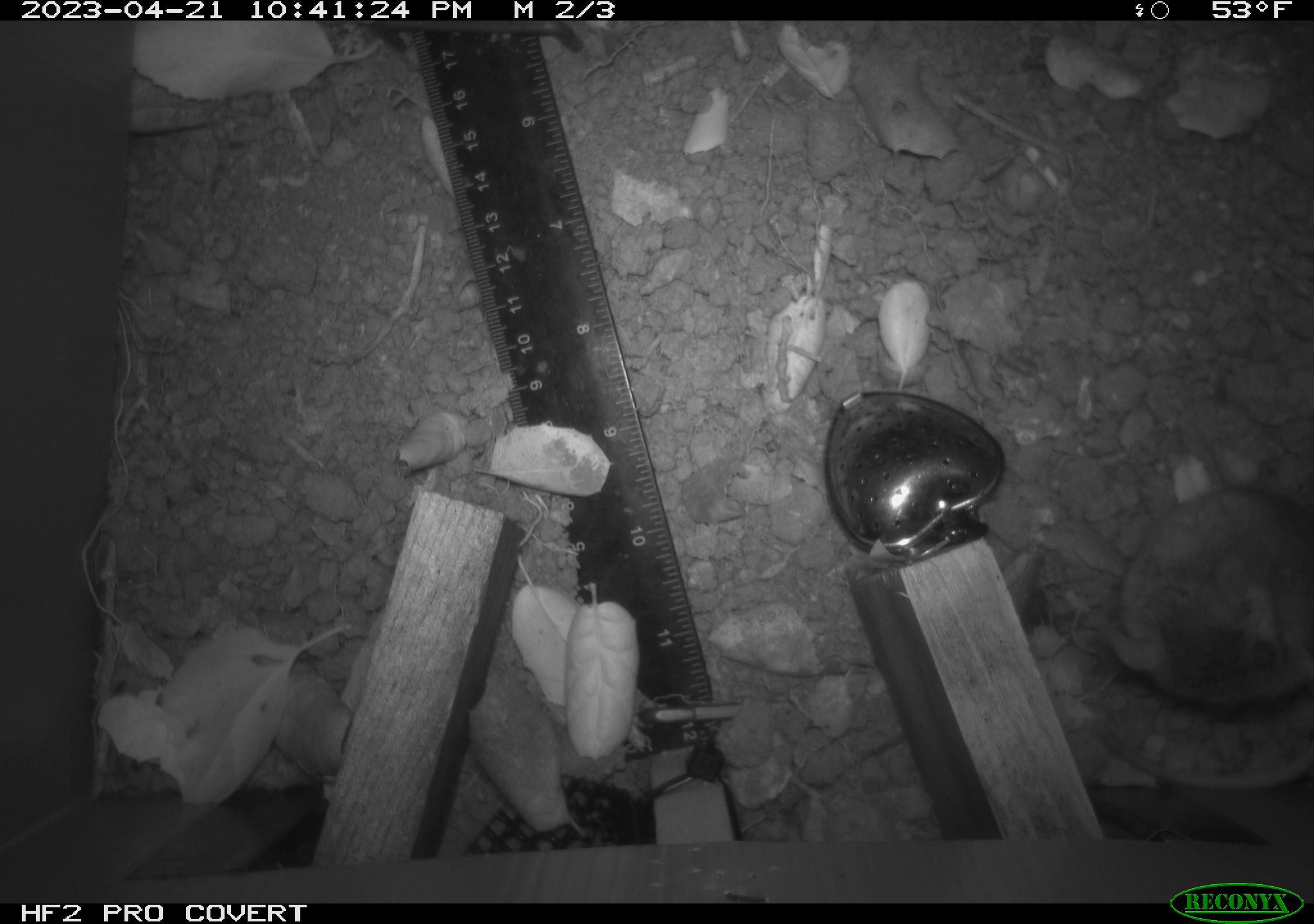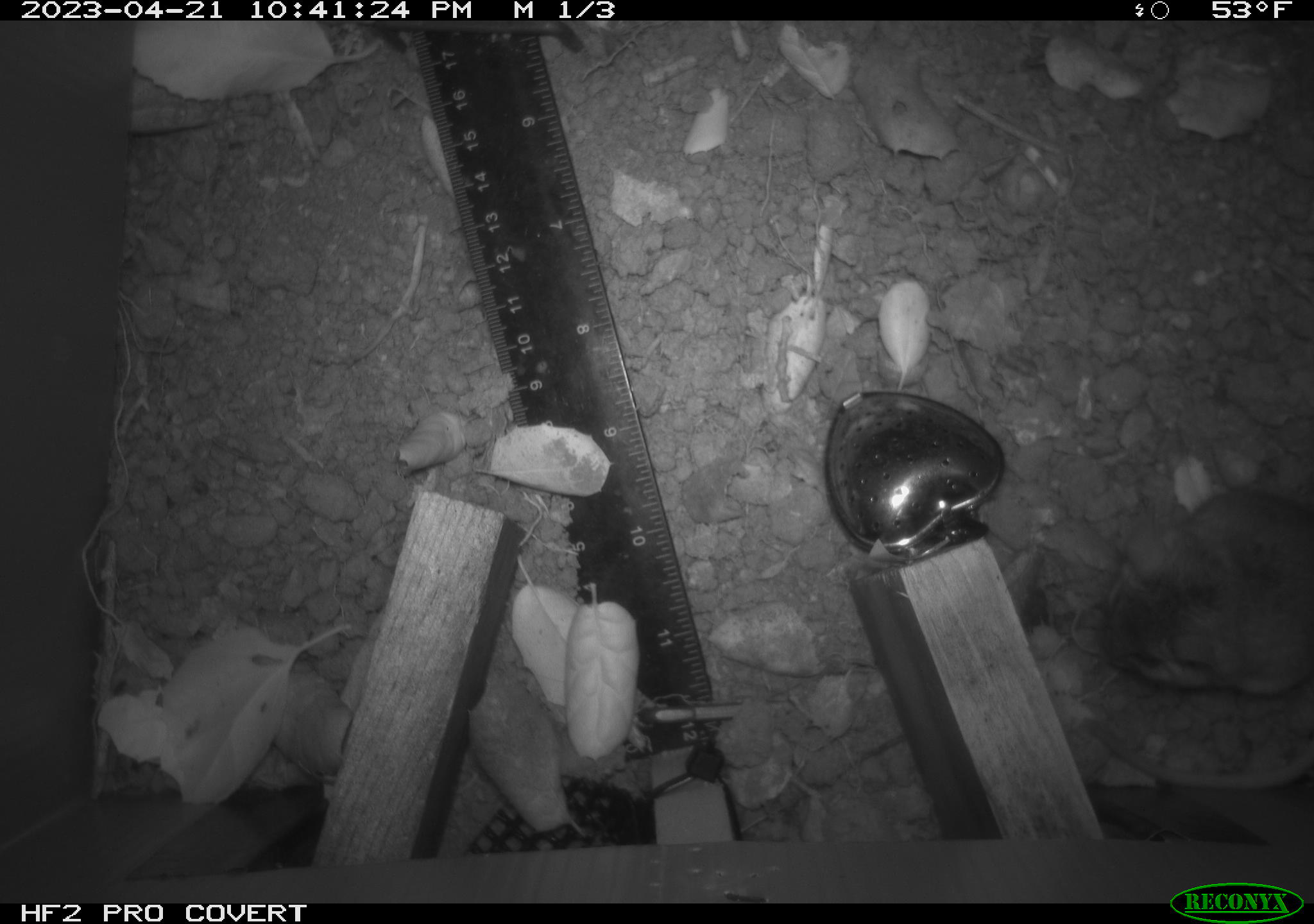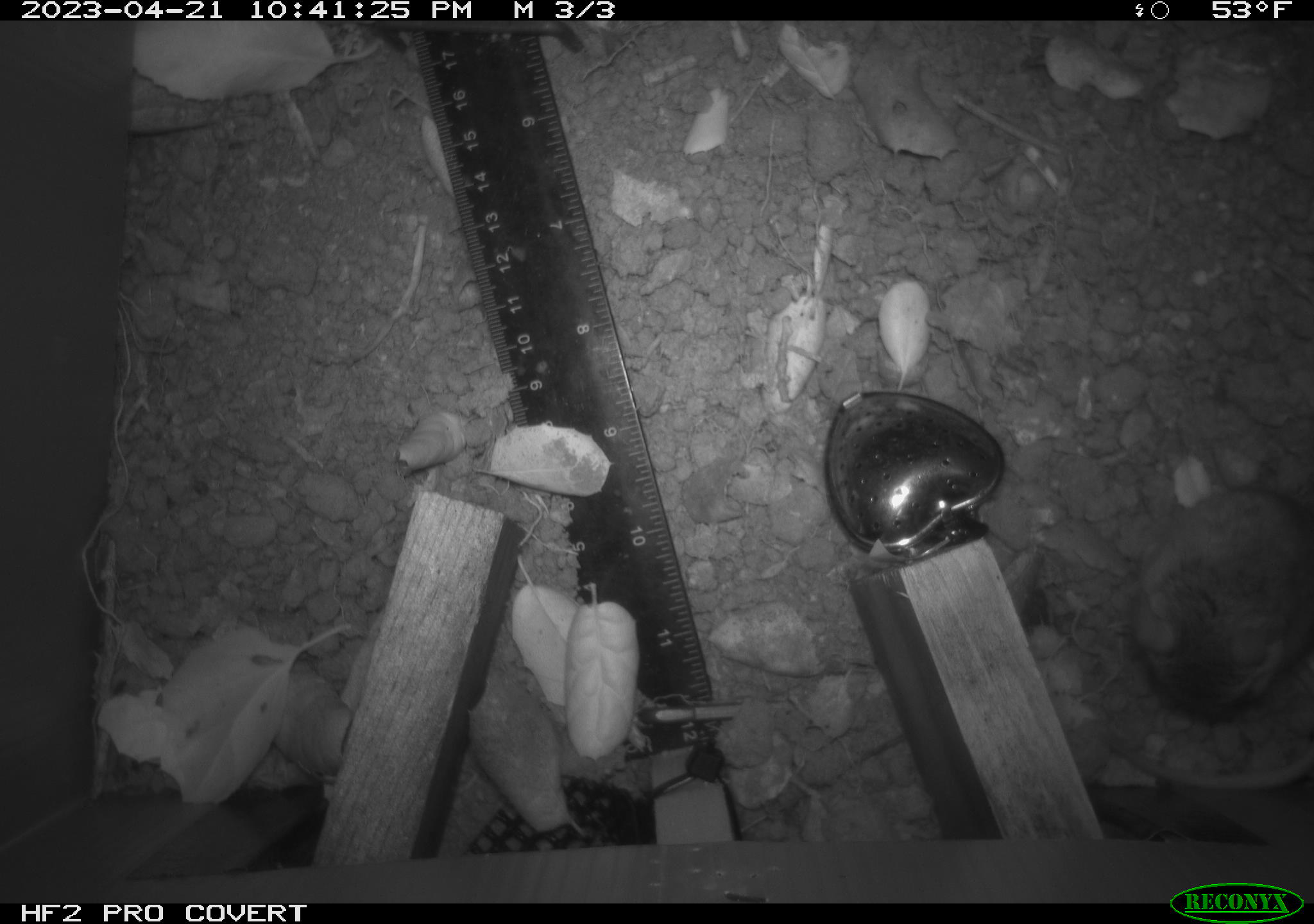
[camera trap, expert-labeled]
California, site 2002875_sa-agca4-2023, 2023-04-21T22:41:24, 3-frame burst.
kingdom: Animalia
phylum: Chordata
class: Mammalia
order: Rodentia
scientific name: Rodentia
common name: mouse species